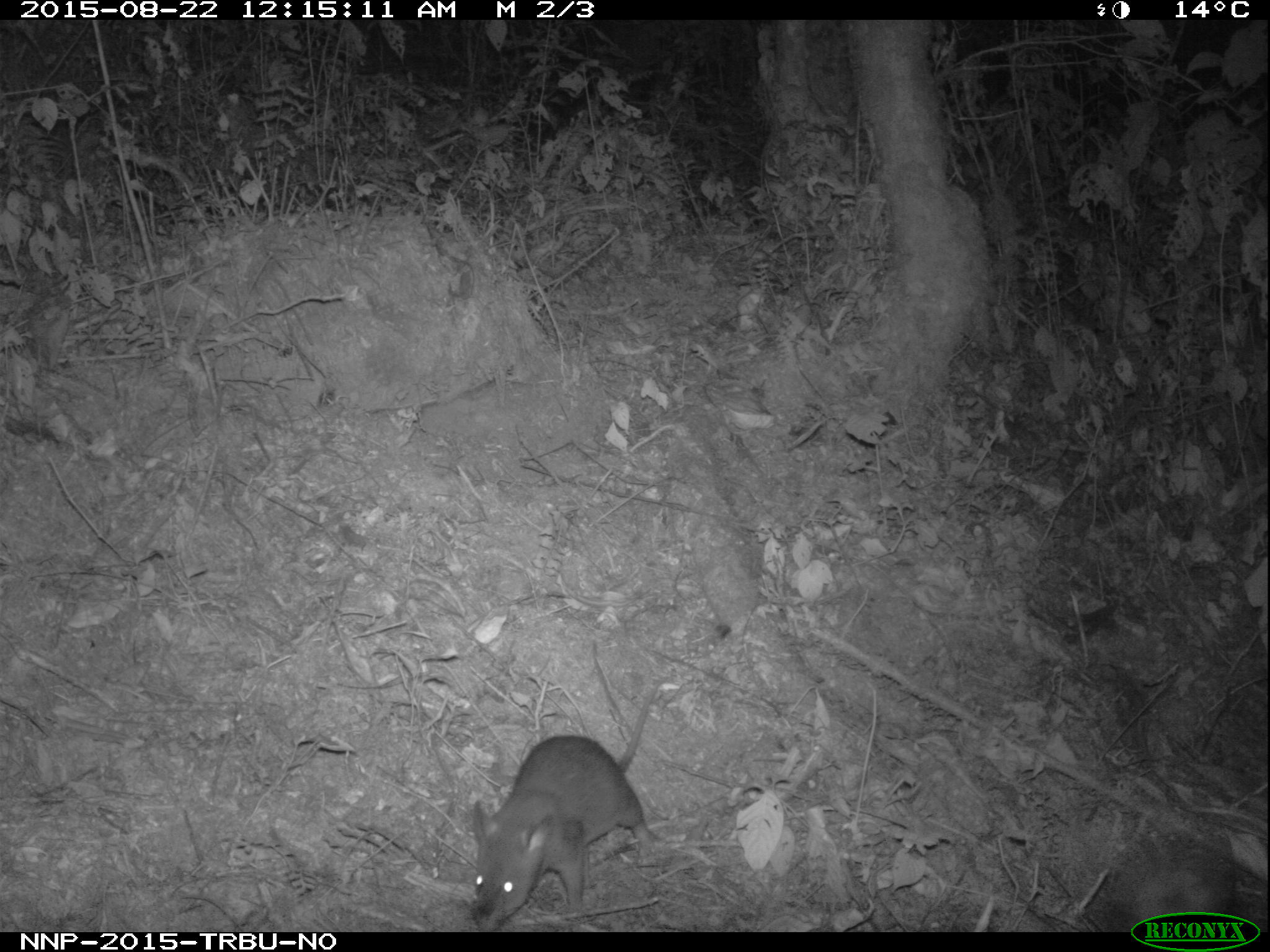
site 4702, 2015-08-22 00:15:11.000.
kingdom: Animalia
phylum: Chordata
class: Mammalia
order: Rodentia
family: Nesomyidae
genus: Cricetomys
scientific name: Cricetomys gambianus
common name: african giant pouched rat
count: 1